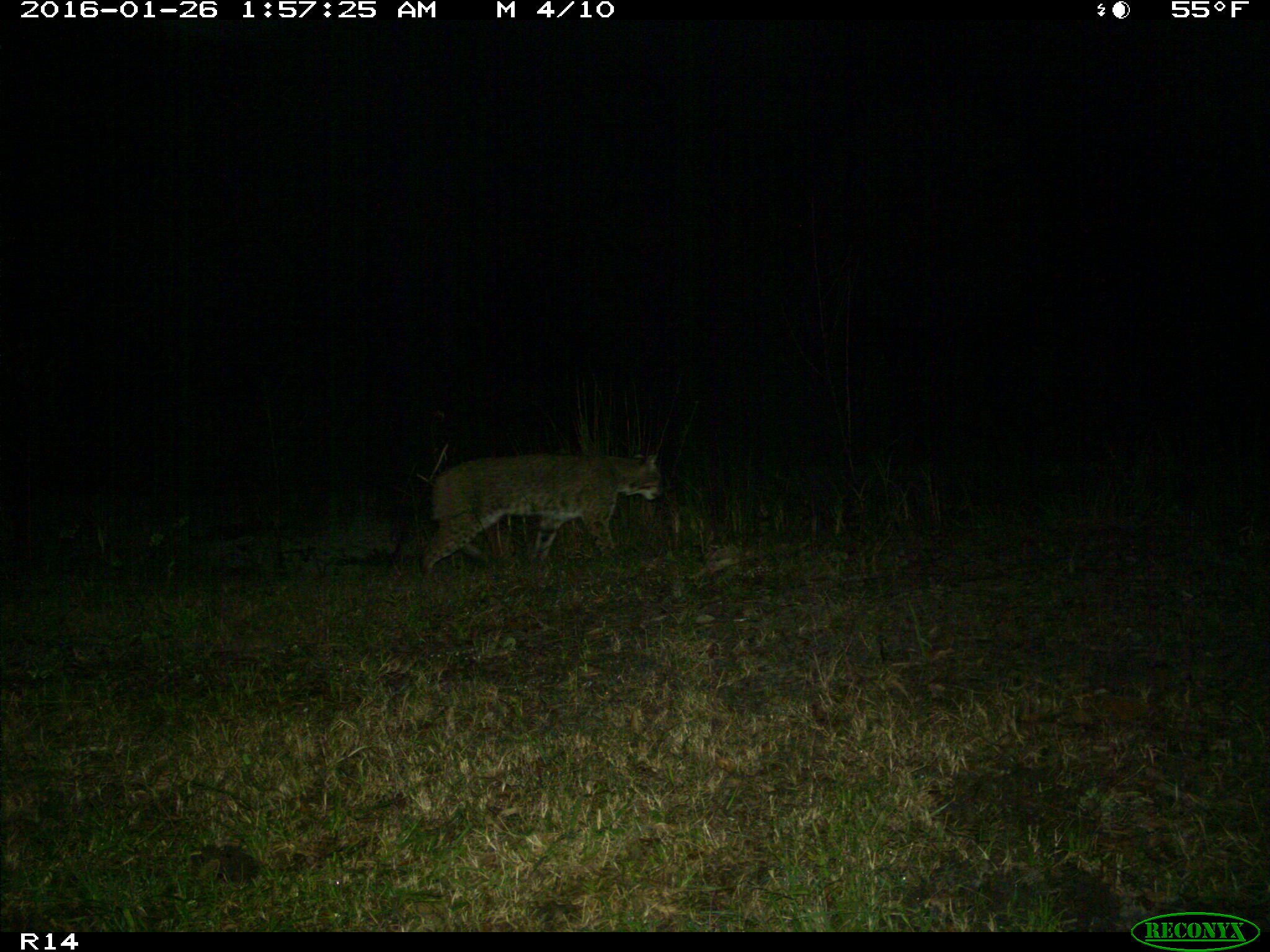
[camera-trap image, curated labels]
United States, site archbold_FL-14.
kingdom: Animalia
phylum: Chordata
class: Mammalia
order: Carnivora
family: Felidae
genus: Lynx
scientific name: Lynx rufus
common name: bobcat